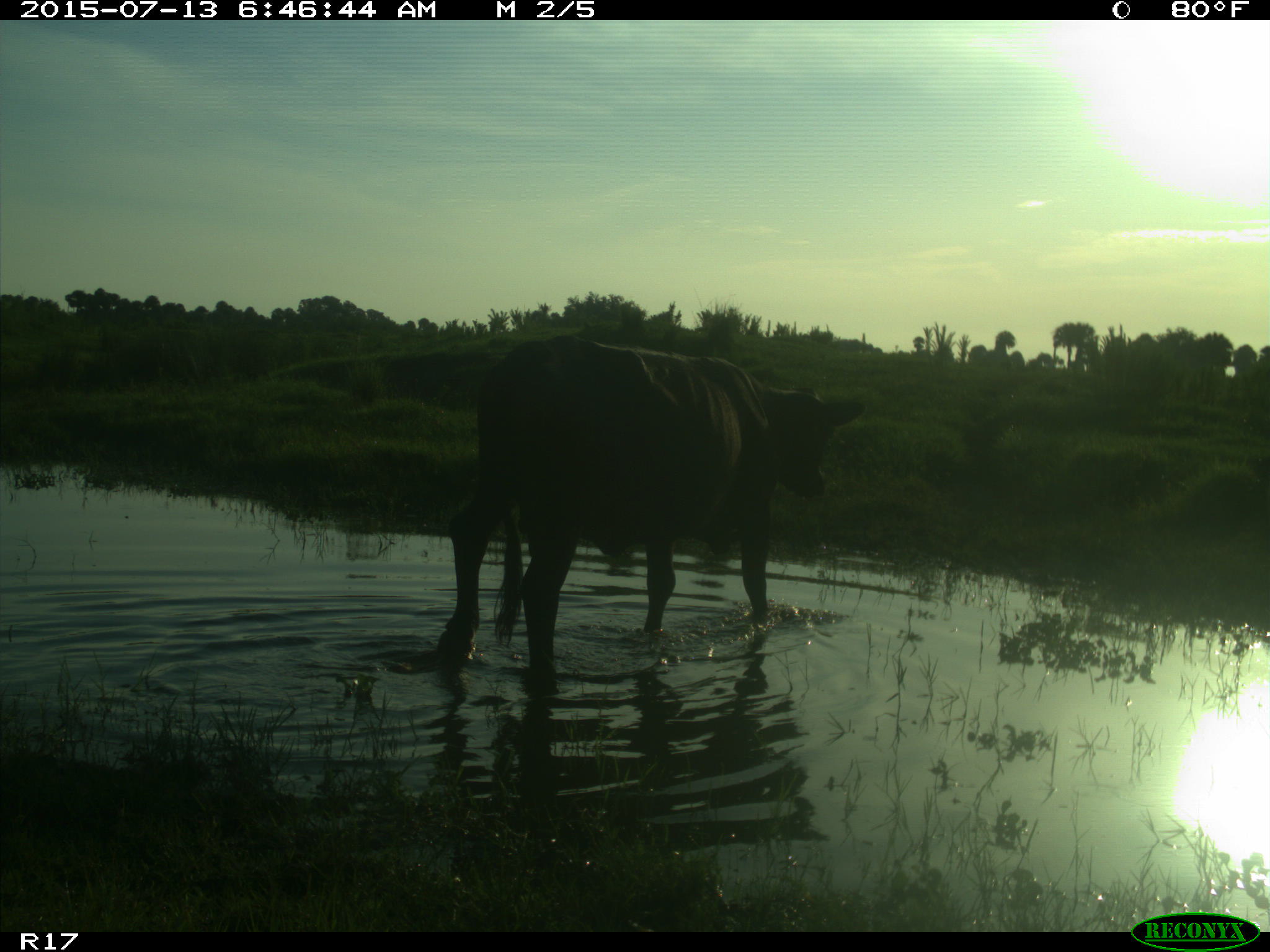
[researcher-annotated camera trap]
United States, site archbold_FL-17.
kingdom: Animalia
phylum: Chordata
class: Mammalia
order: Artiodactyla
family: Bovidae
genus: Bos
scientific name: Bos taurus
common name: domestic cow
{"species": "Bos taurus (domestic cow)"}